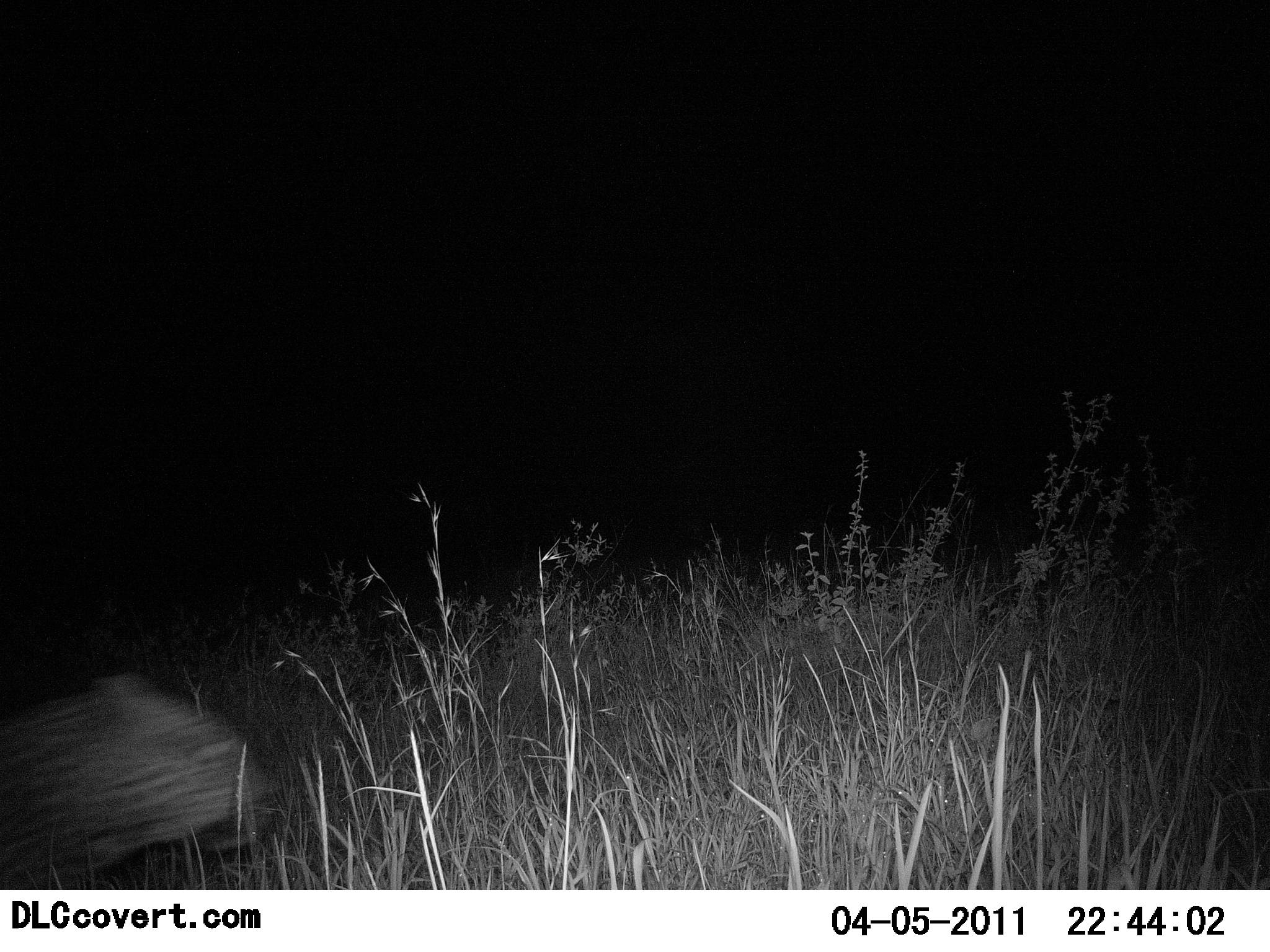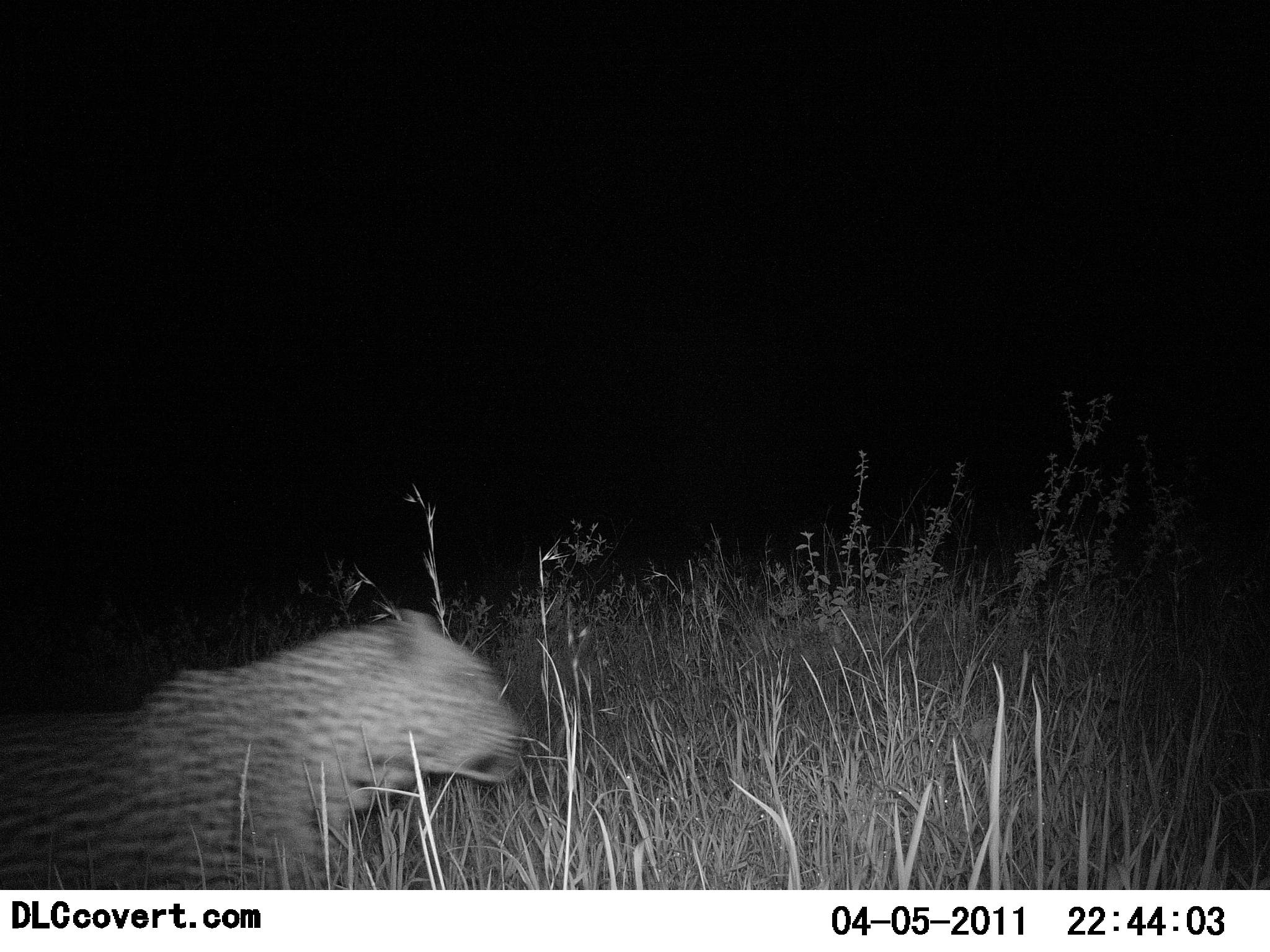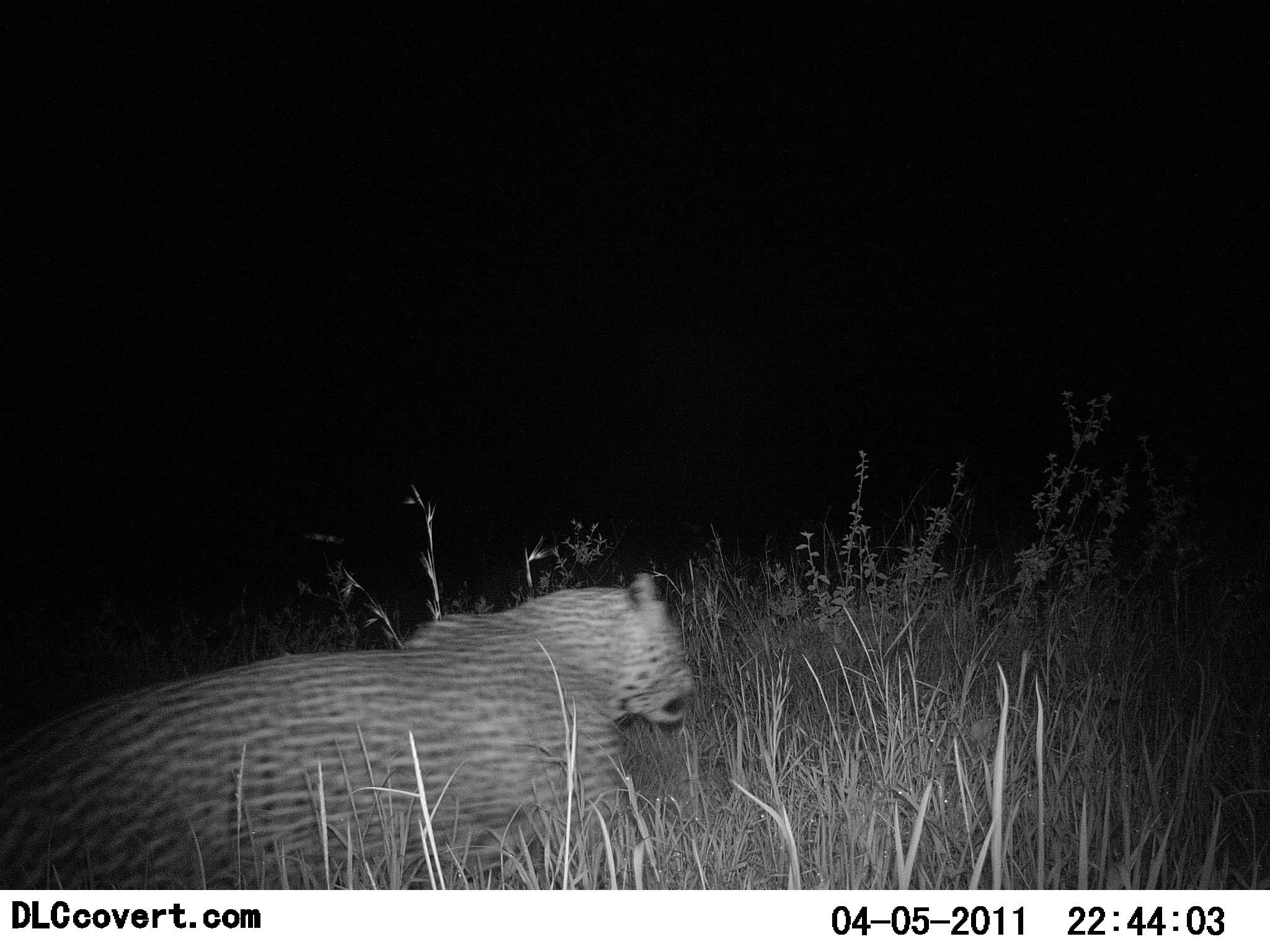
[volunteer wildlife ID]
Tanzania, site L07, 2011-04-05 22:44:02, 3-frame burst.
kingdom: Animalia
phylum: Chordata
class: Mammalia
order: Carnivora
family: Felidae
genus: Panthera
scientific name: Panthera pardus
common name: leopard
Leopard (Panthera pardus), count 1. Behavior (volunteer vote fractions): standing 0%, resting 0%, moving 100%, interacting 0%. Young present (vote fraction): 0%. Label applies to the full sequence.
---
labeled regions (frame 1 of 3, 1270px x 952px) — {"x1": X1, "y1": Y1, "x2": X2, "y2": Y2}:
animal: {"x1": 0, "y1": 670, "x2": 278, "y2": 889}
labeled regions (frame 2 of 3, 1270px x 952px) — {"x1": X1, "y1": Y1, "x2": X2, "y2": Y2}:
animal: {"x1": 0, "y1": 615, "x2": 532, "y2": 889}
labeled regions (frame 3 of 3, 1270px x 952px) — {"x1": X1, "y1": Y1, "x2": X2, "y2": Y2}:
animal: {"x1": 0, "y1": 566, "x2": 695, "y2": 891}